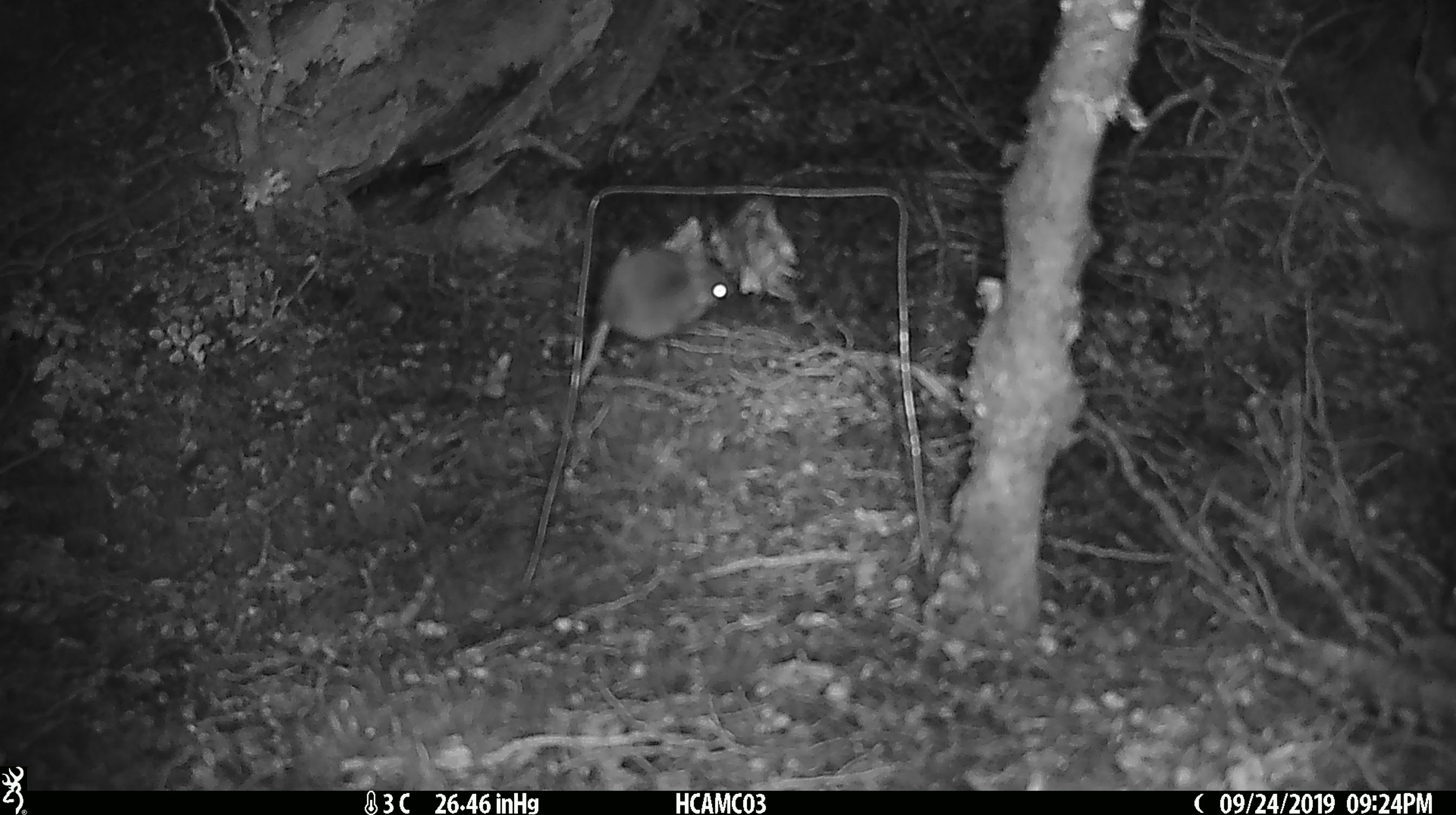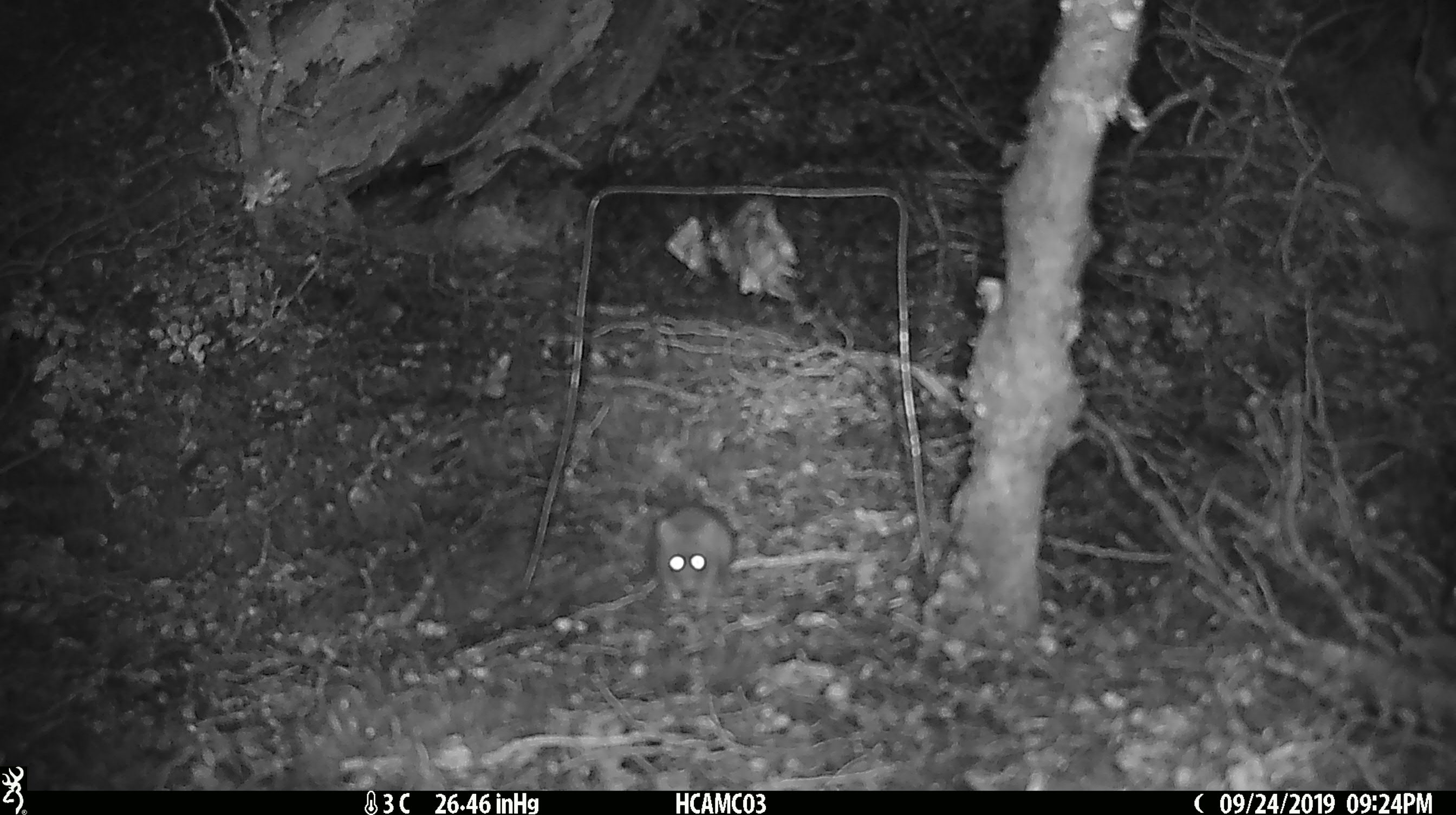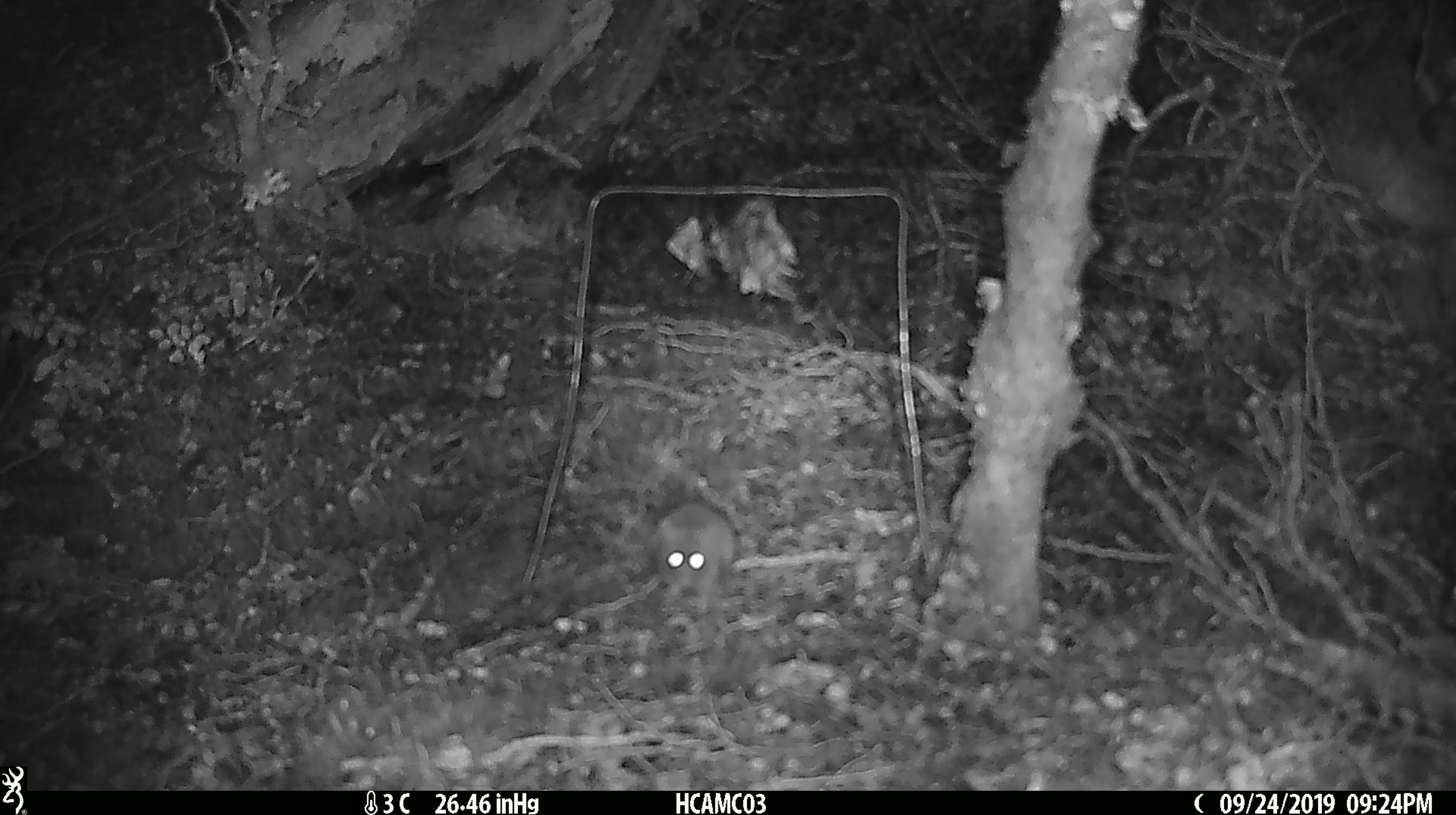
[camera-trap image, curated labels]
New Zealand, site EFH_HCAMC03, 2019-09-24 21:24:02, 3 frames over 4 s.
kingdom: Animalia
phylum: Chordata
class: Mammalia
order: Rodentia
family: Muridae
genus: Mus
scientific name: Mus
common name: mouse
Mouse (Mus).